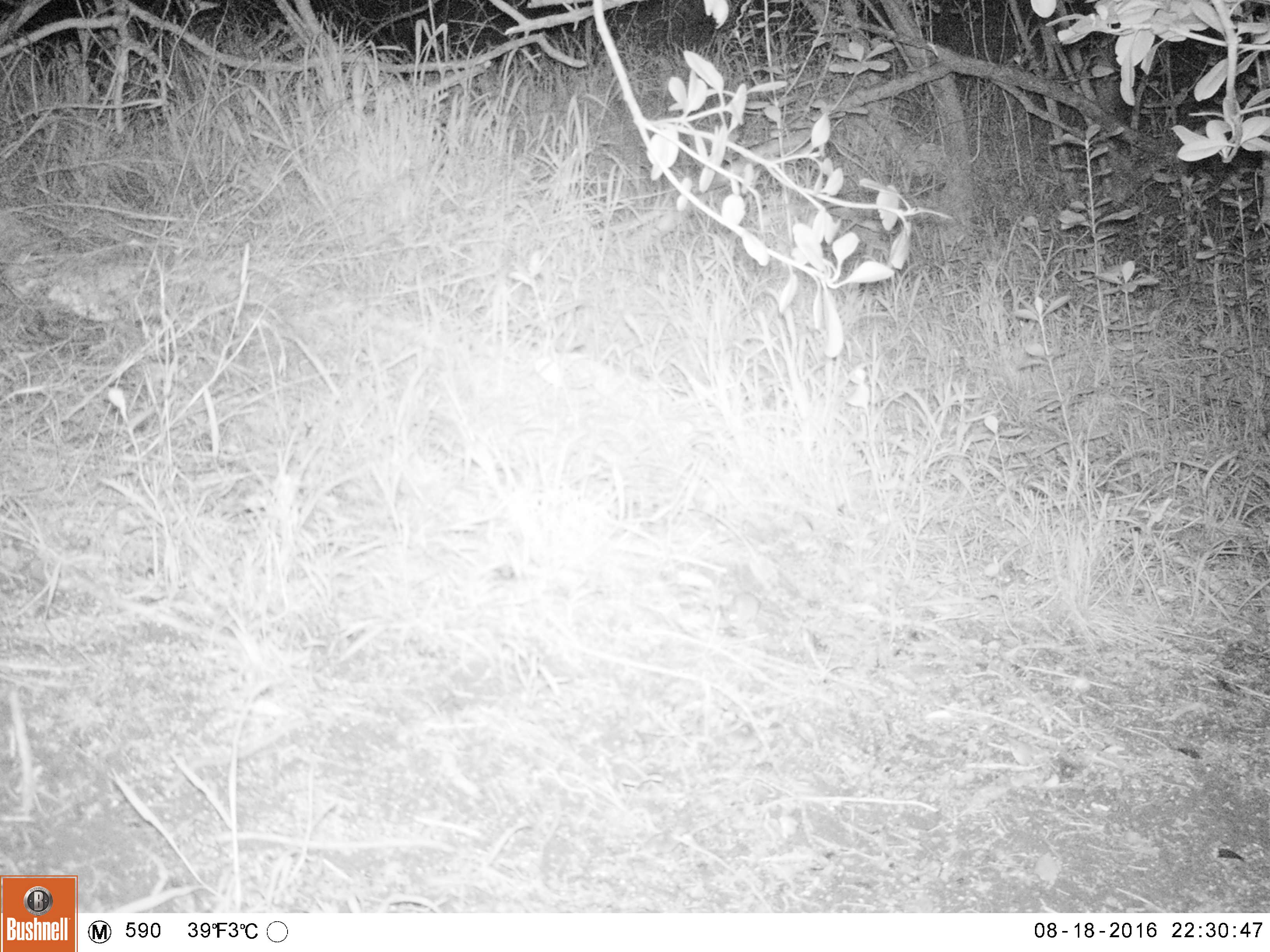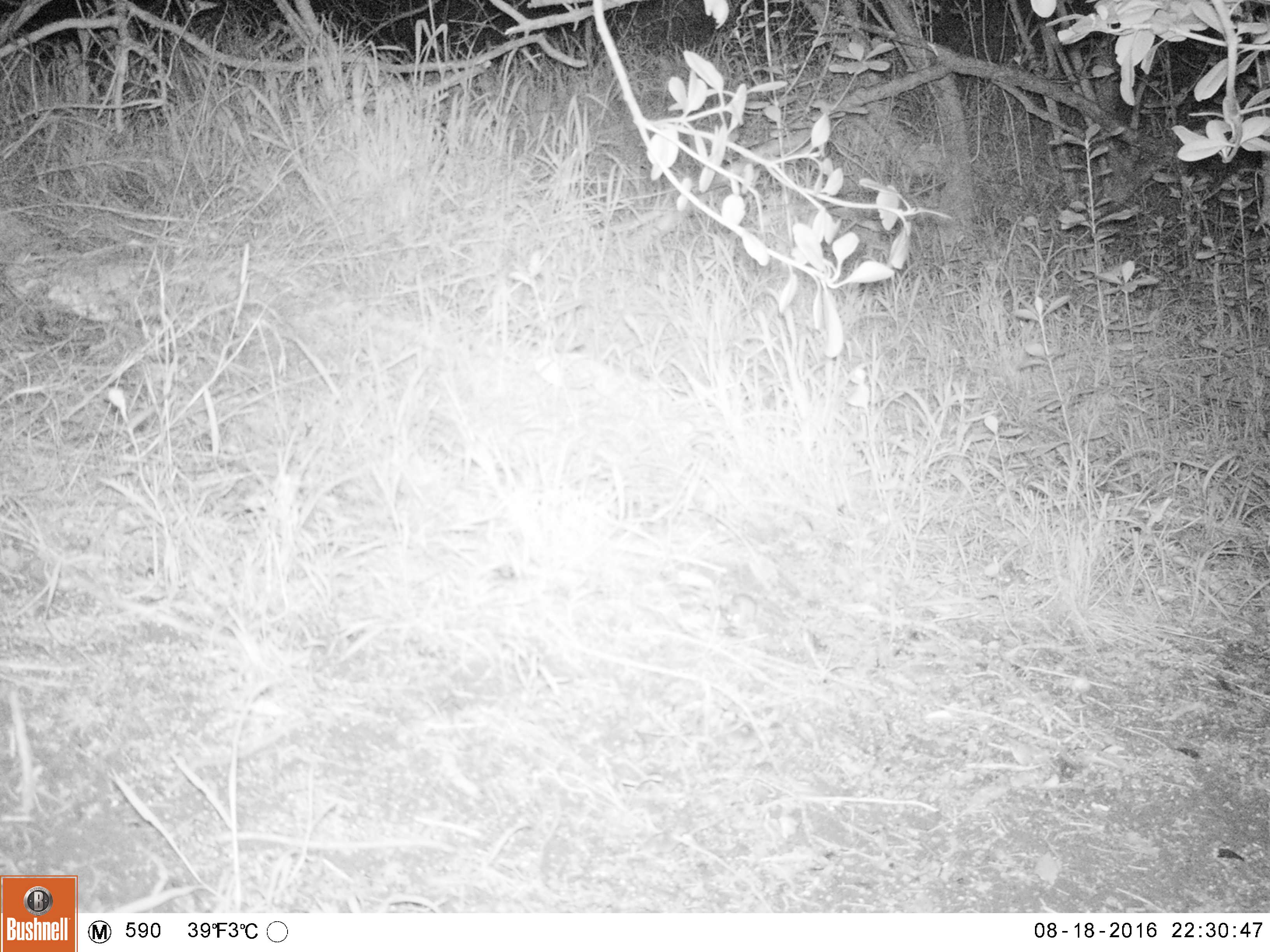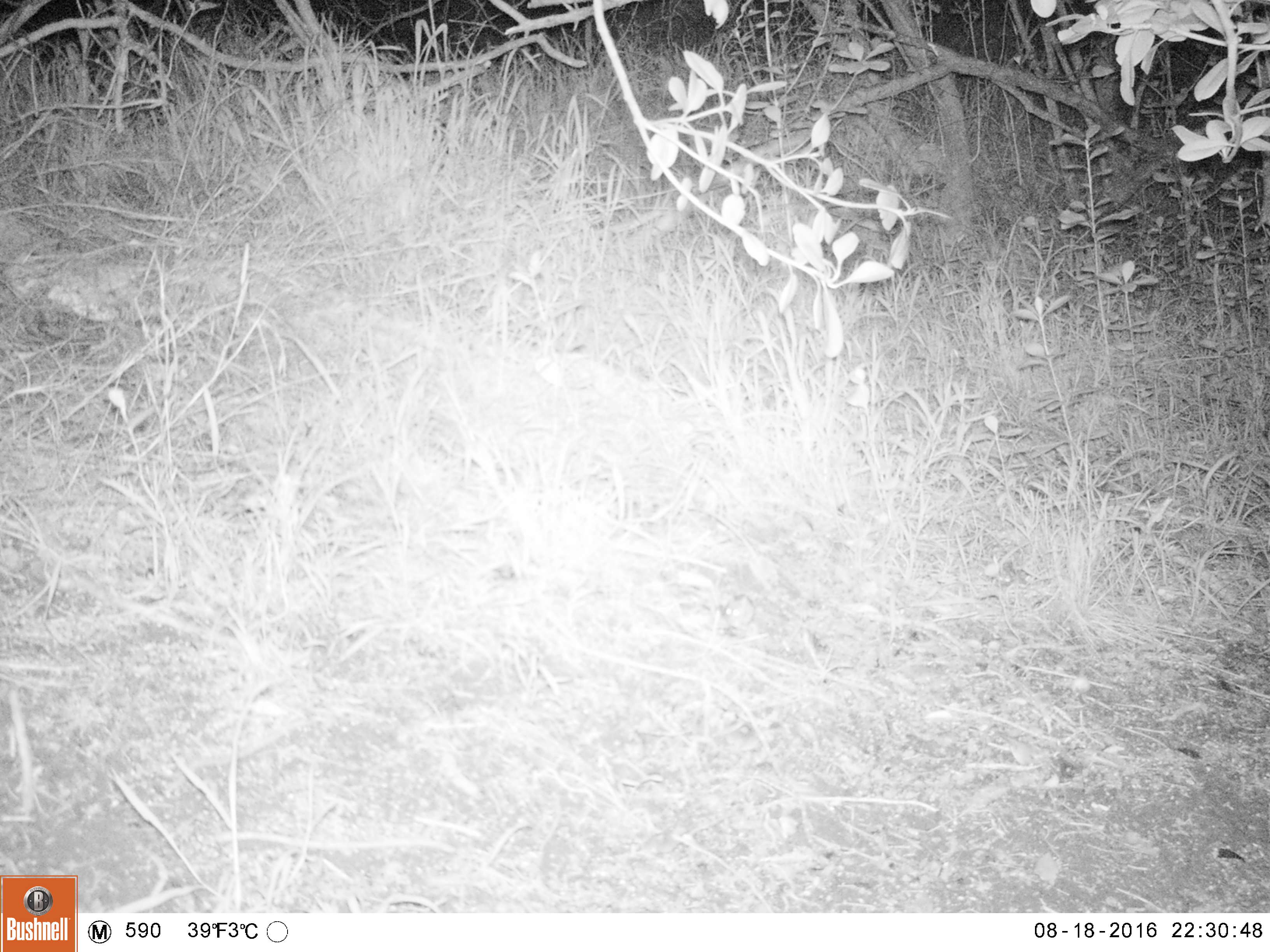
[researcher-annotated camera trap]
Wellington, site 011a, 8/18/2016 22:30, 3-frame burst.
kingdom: Animalia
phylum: Chordata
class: Mammalia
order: Rodentia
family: Muridae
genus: Mus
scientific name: Mus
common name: mouse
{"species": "mouse (Mus)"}